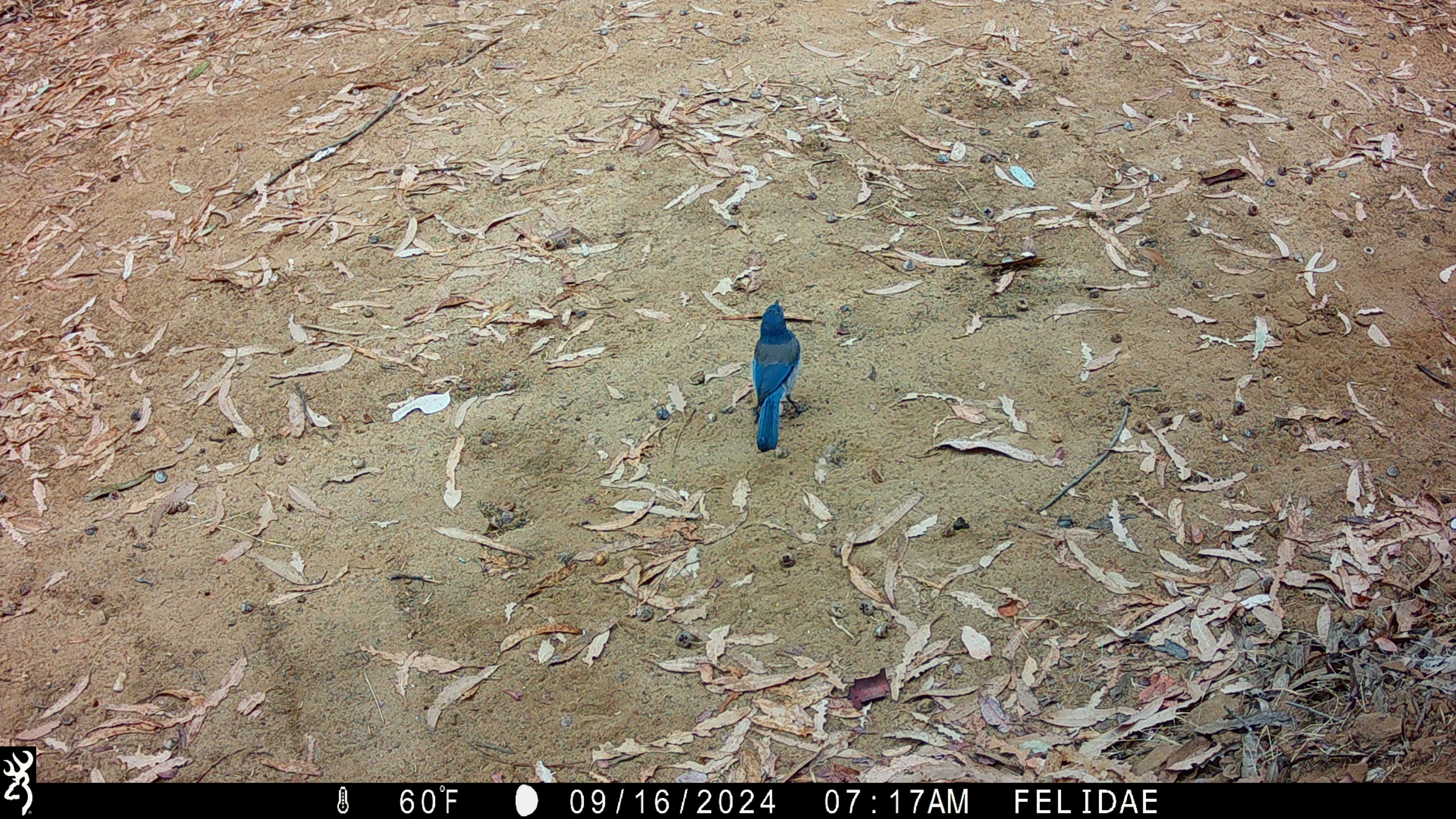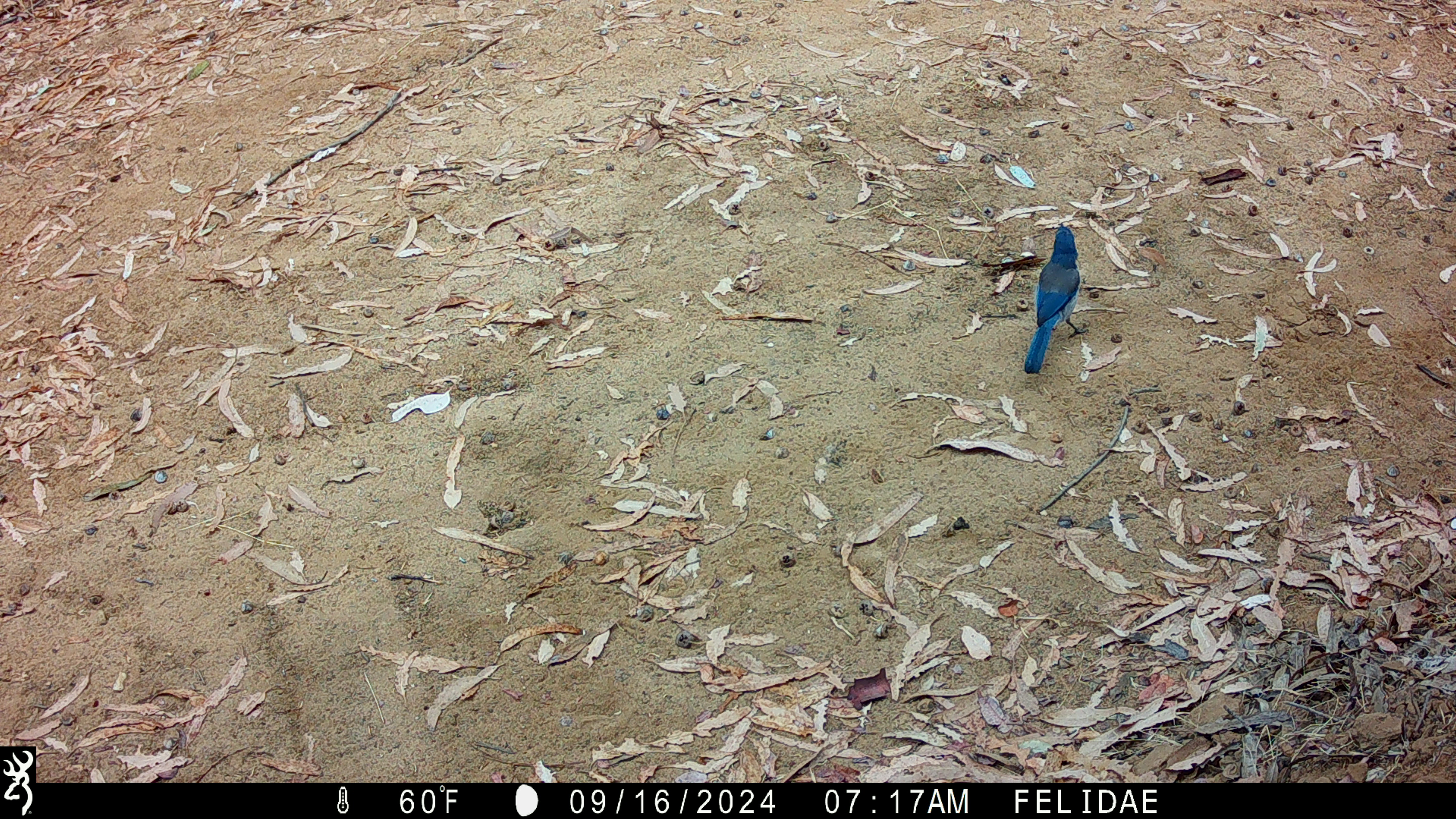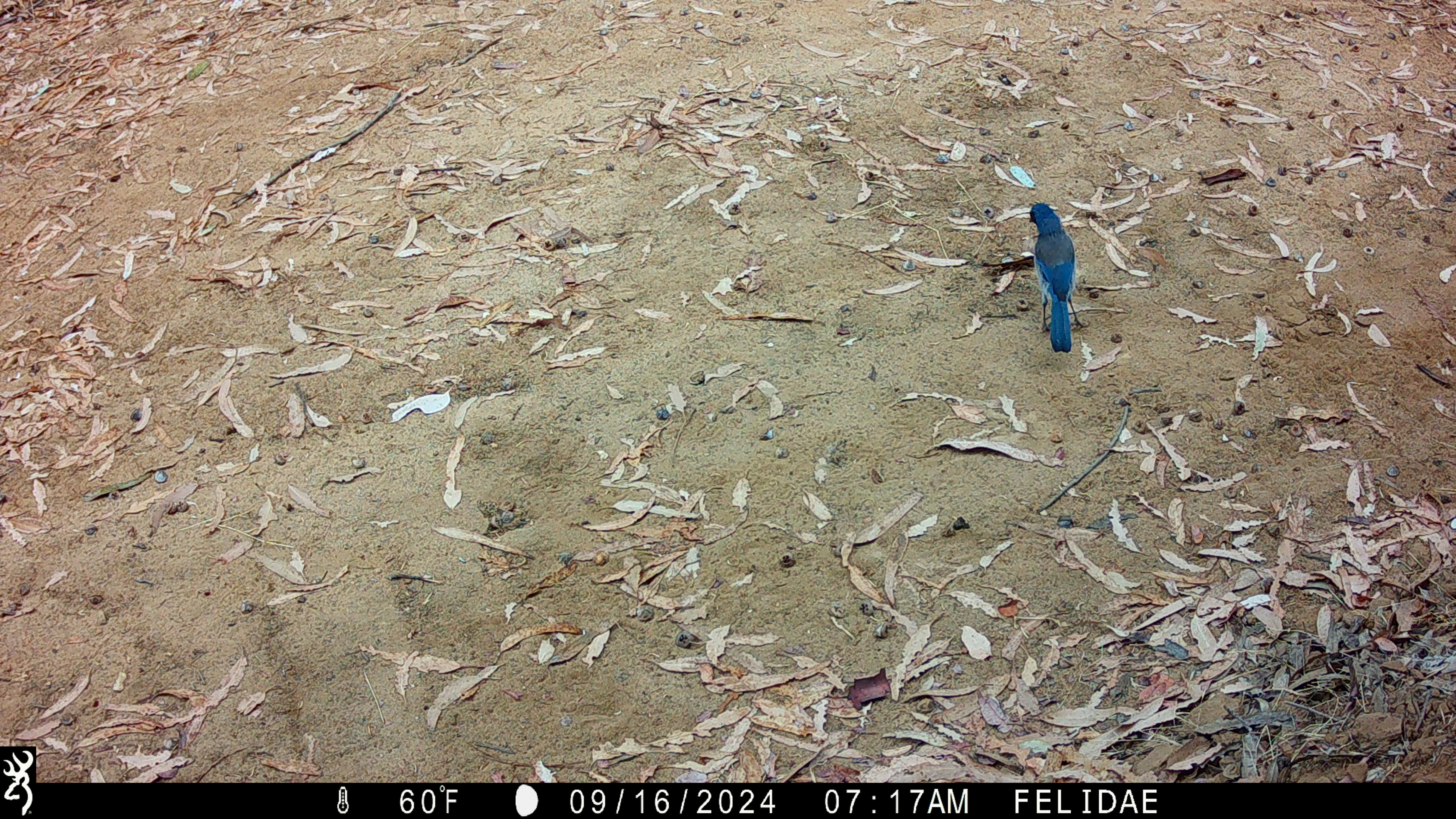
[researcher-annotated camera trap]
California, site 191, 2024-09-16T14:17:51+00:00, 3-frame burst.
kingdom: Animalia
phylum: Chordata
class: Aves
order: Passeriformes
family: Corvidae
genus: Aphelocoma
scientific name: Aphelocoma californica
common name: california scrub jay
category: western scrub-jay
Western scrub-jay (california scrub jay) (Aphelocoma californica).